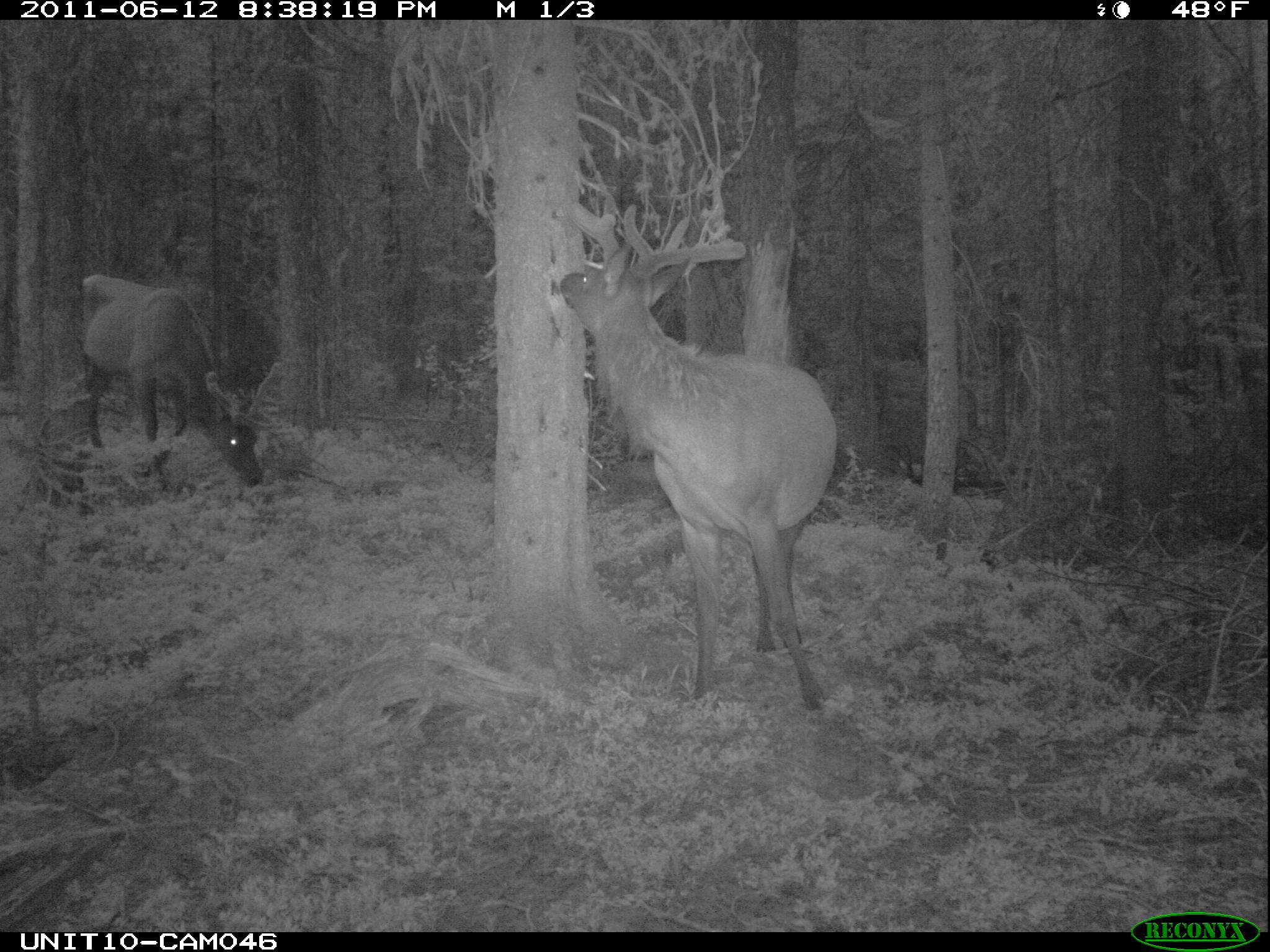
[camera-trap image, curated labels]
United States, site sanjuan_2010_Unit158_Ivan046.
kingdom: Animalia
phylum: Chordata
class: Mammalia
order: Artiodactyla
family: Cervidae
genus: Cervus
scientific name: Cervus elaphus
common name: red deer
Cervus elaphus (red deer).